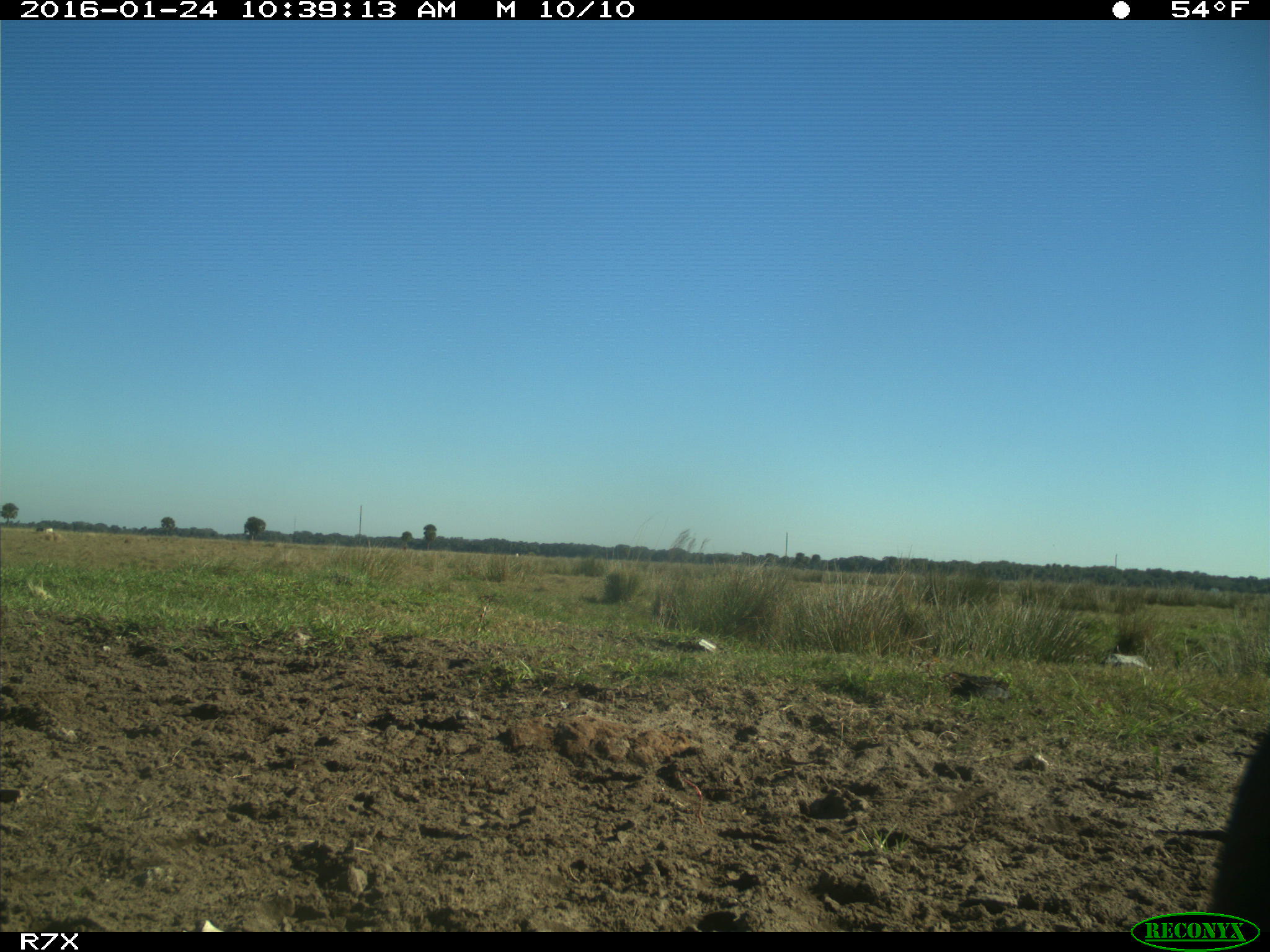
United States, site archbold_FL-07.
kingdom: Animalia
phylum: Chordata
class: Mammalia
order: Artiodactyla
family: Bovidae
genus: Bos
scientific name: Bos taurus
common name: domestic cow